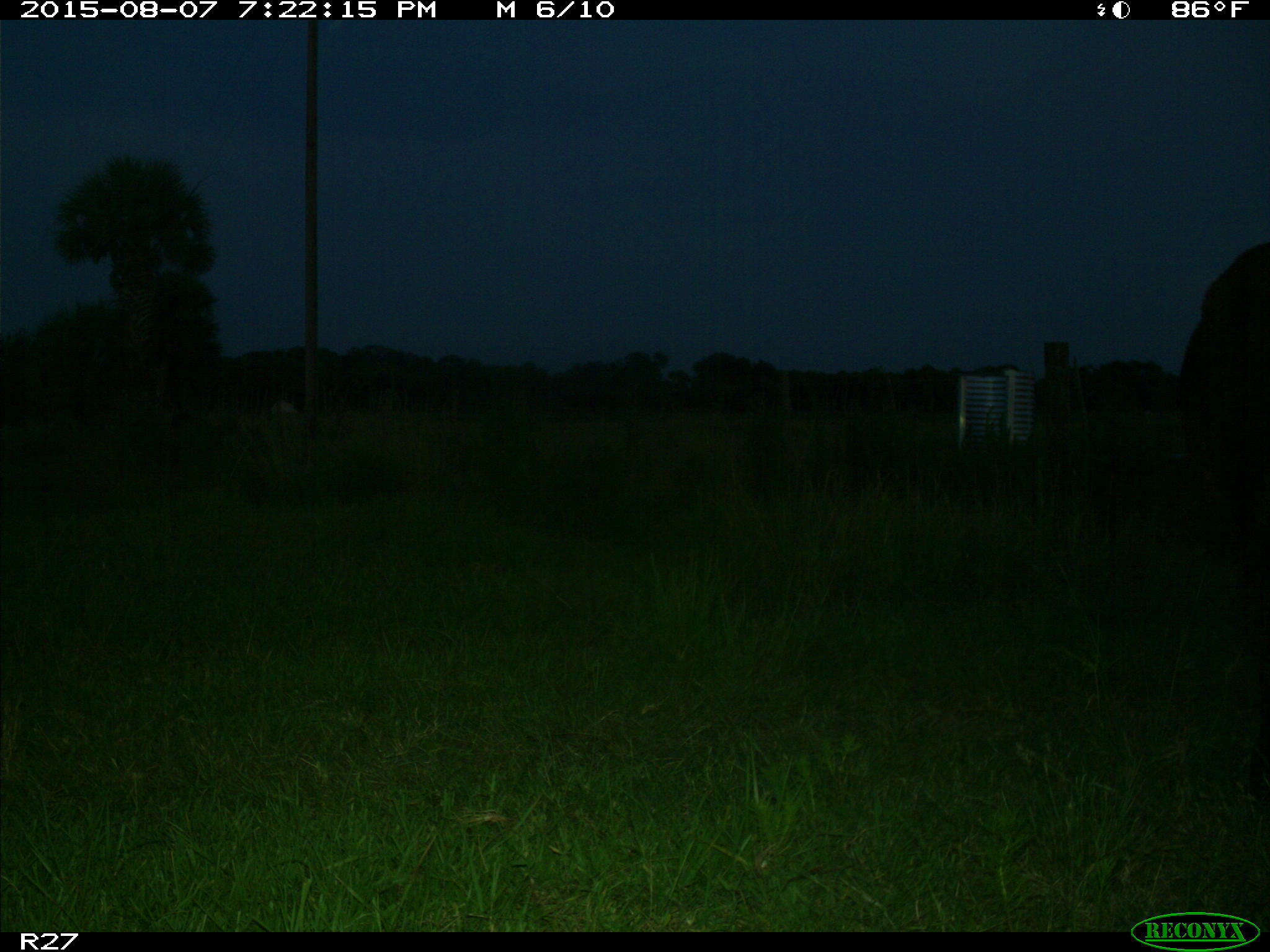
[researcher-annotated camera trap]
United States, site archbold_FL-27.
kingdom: Animalia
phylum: Chordata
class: Mammalia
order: Artiodactyla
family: Bovidae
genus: Bos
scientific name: Bos taurus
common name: domestic cow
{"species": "Bos taurus (domestic cow)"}